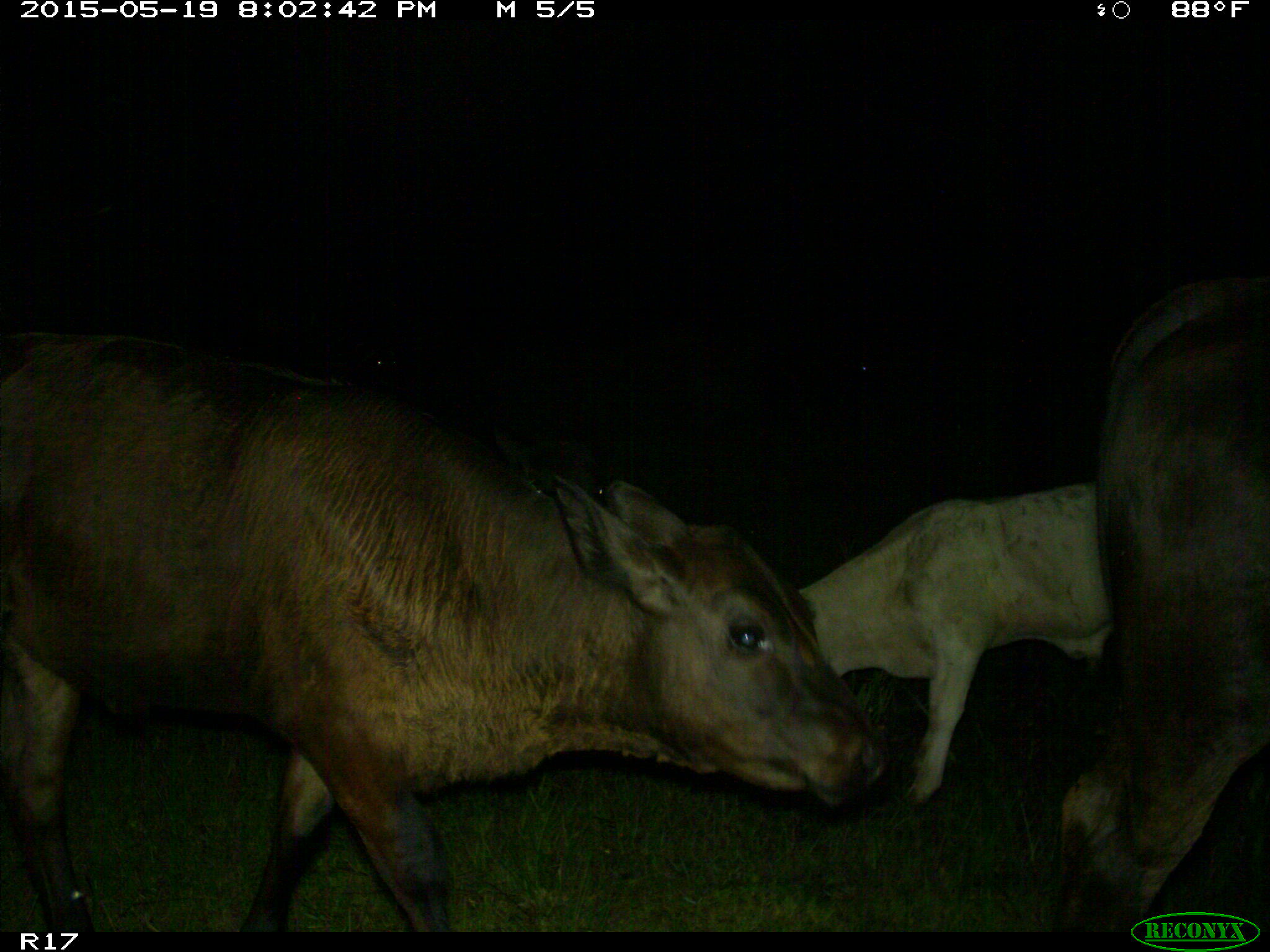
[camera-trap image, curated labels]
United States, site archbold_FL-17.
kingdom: Animalia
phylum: Chordata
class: Mammalia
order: Artiodactyla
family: Bovidae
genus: Bos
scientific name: Bos taurus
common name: domestic cow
Bos taurus (domestic cow).